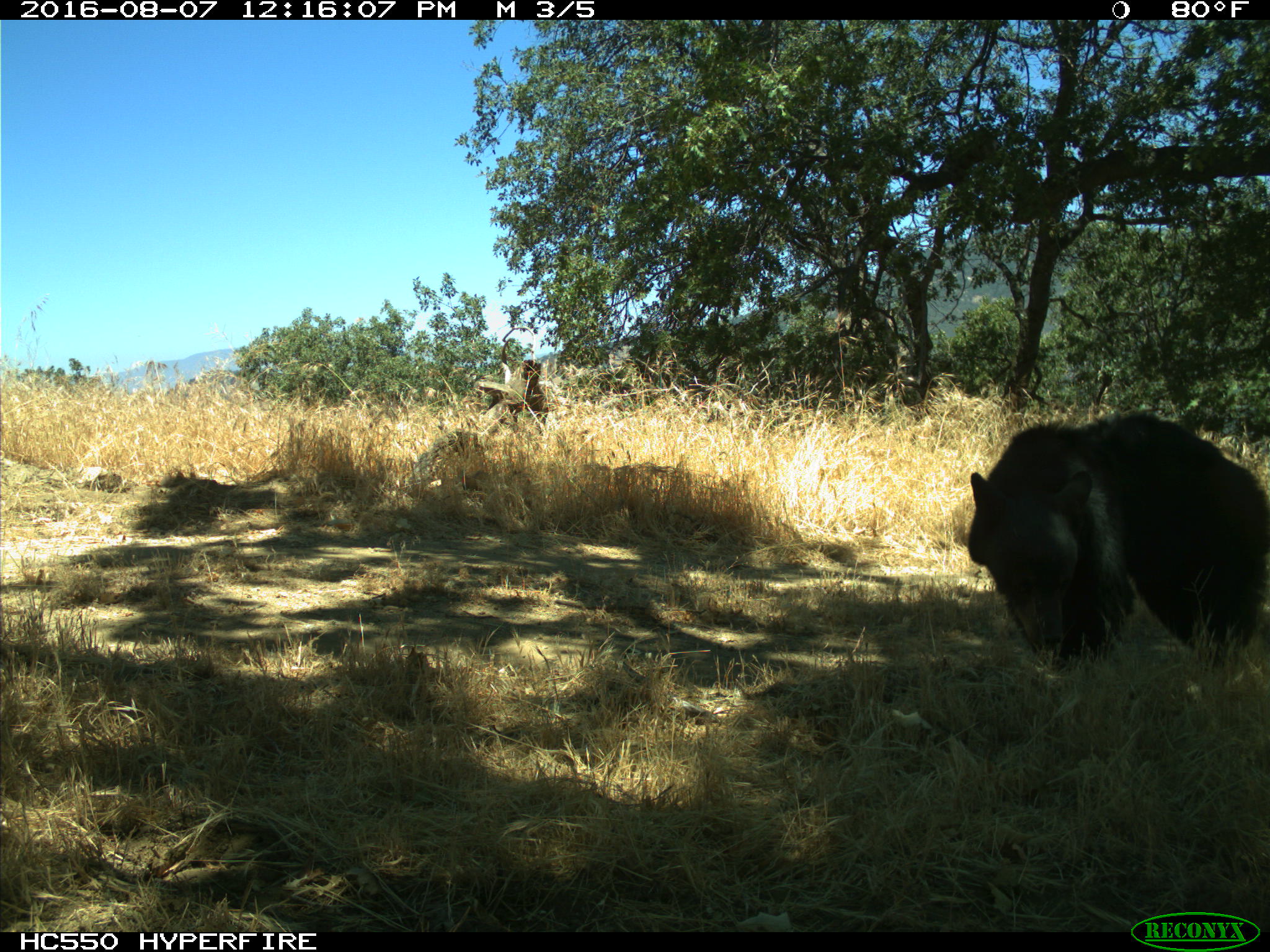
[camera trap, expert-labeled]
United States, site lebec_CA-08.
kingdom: Animalia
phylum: Chordata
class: Mammalia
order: Carnivora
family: Ursidae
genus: Ursus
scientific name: Ursus americanus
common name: american black bear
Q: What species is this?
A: Ursus americanus (american black bear).